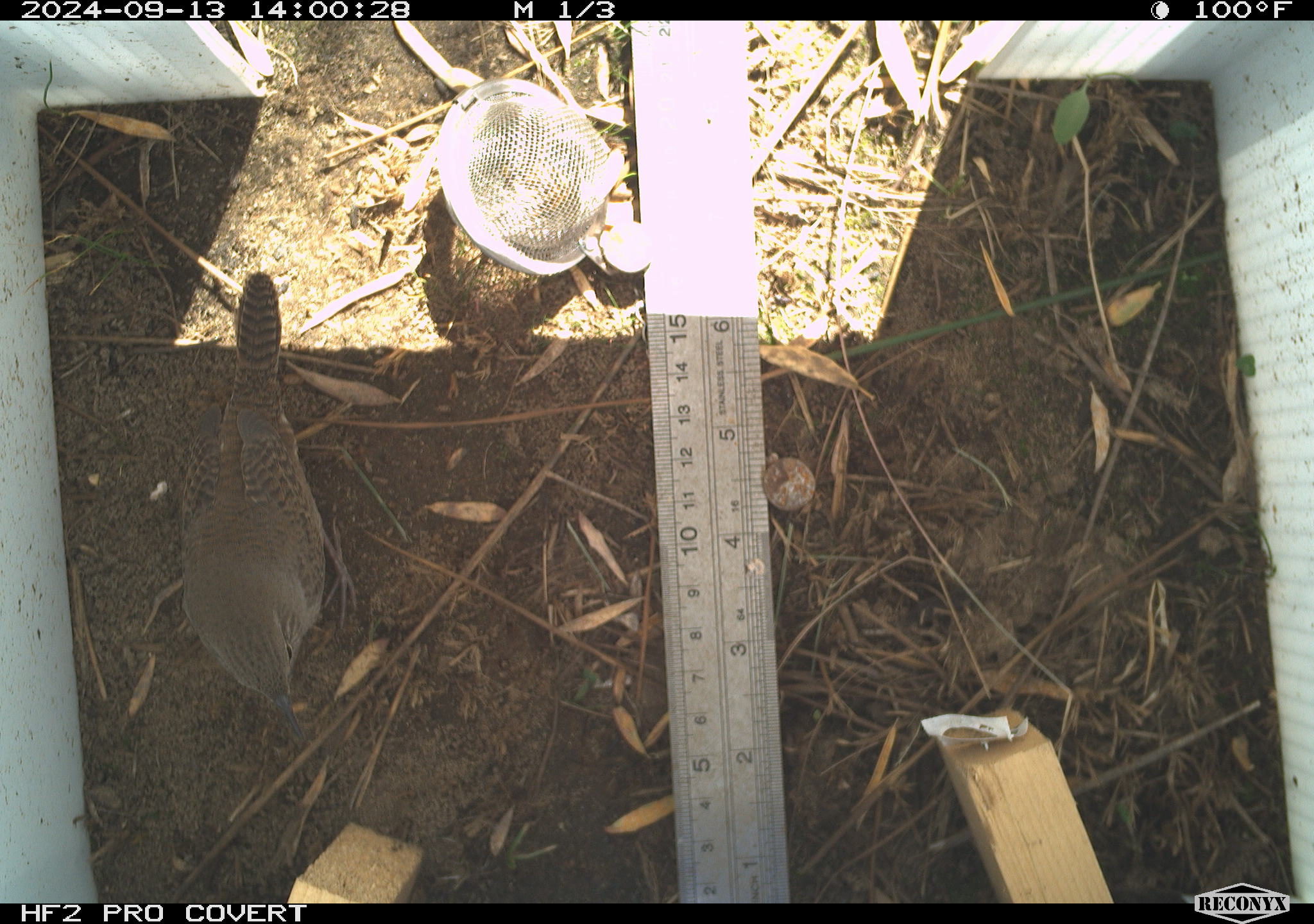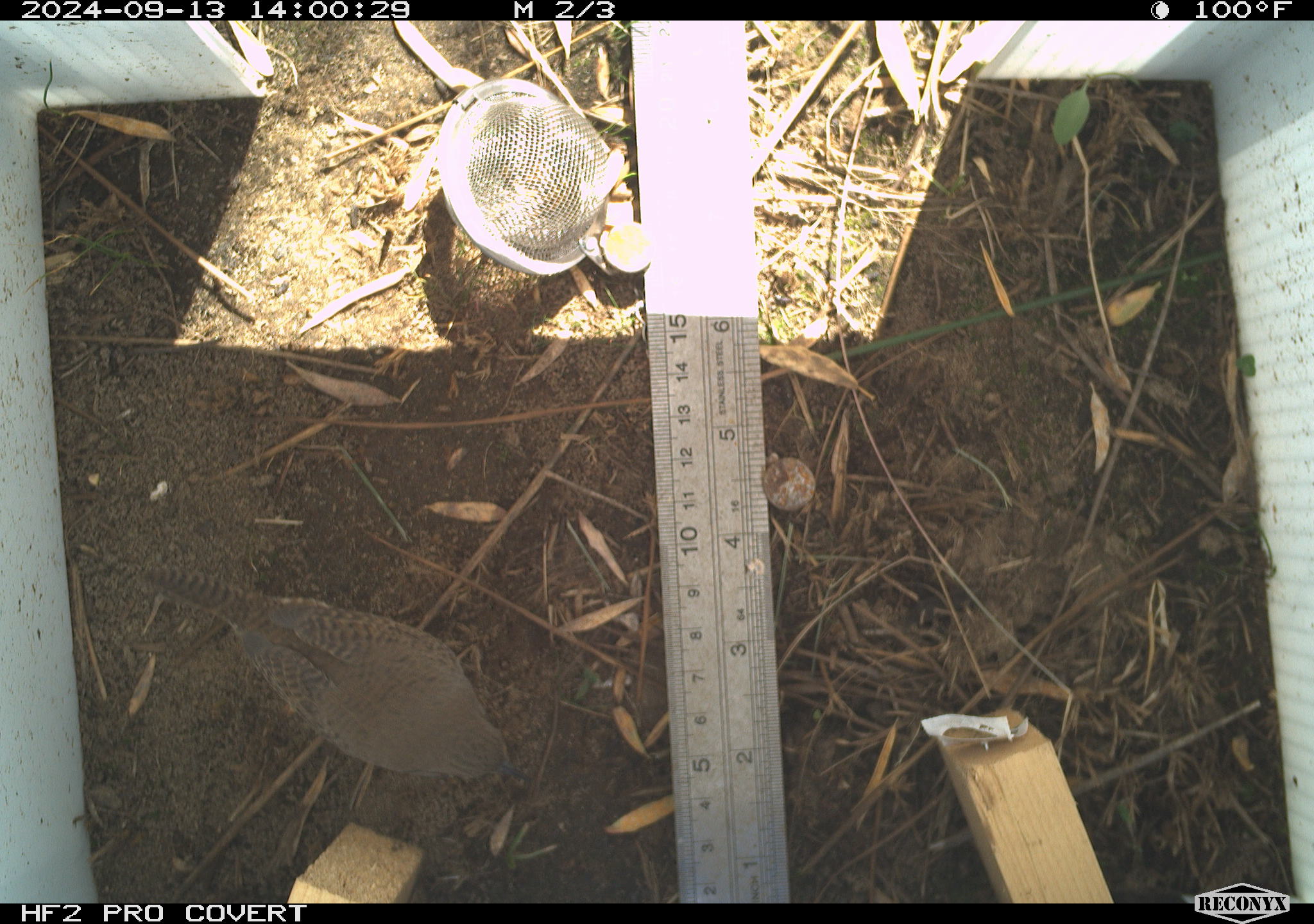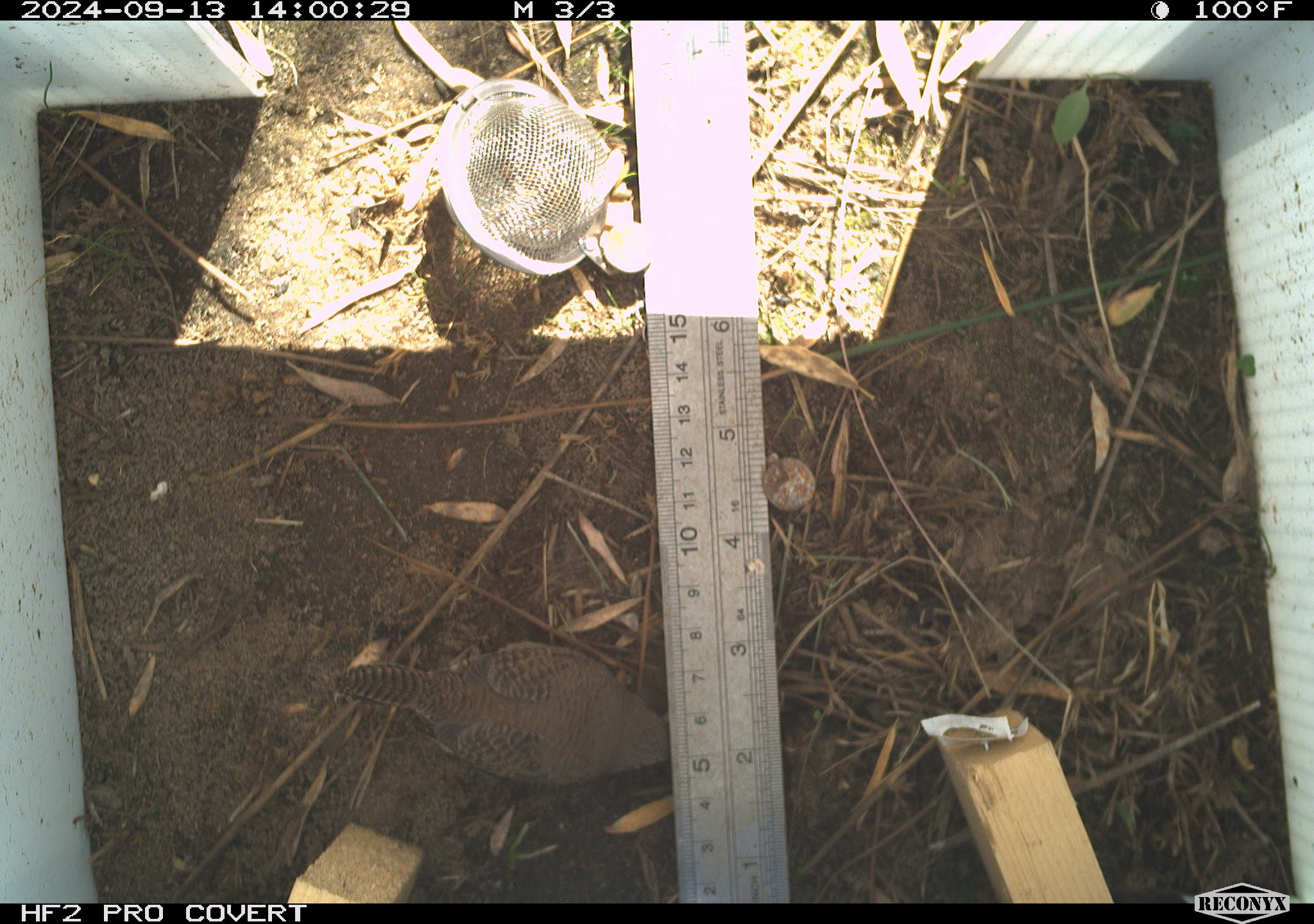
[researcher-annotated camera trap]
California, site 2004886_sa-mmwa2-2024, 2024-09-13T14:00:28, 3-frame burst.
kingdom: Animalia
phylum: Chordata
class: Aves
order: Passeriformes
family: Troglodytidae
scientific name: Troglodytidae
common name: wren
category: troglodytidae family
Troglodytidae family (wren) (Troglodytidae).